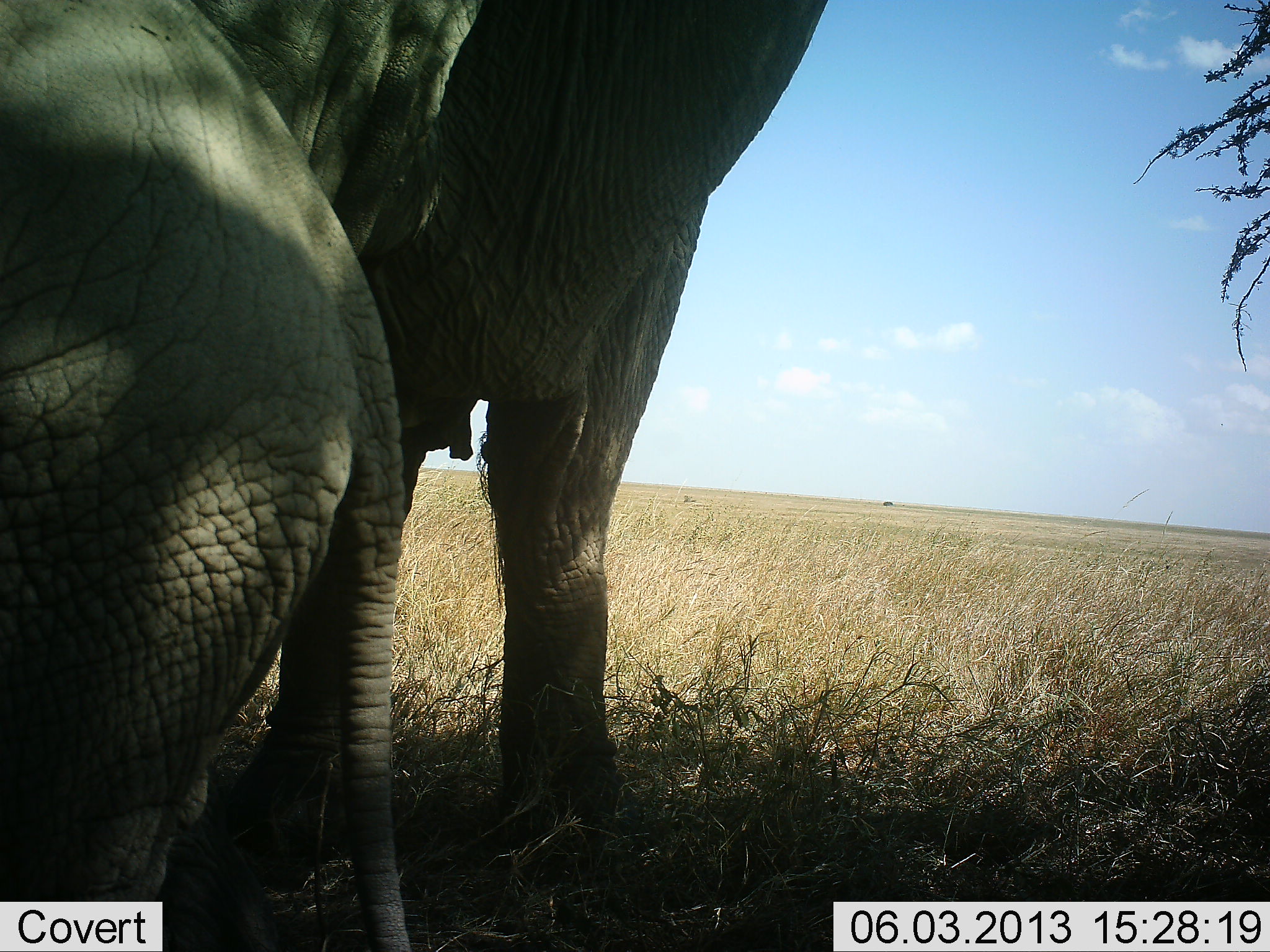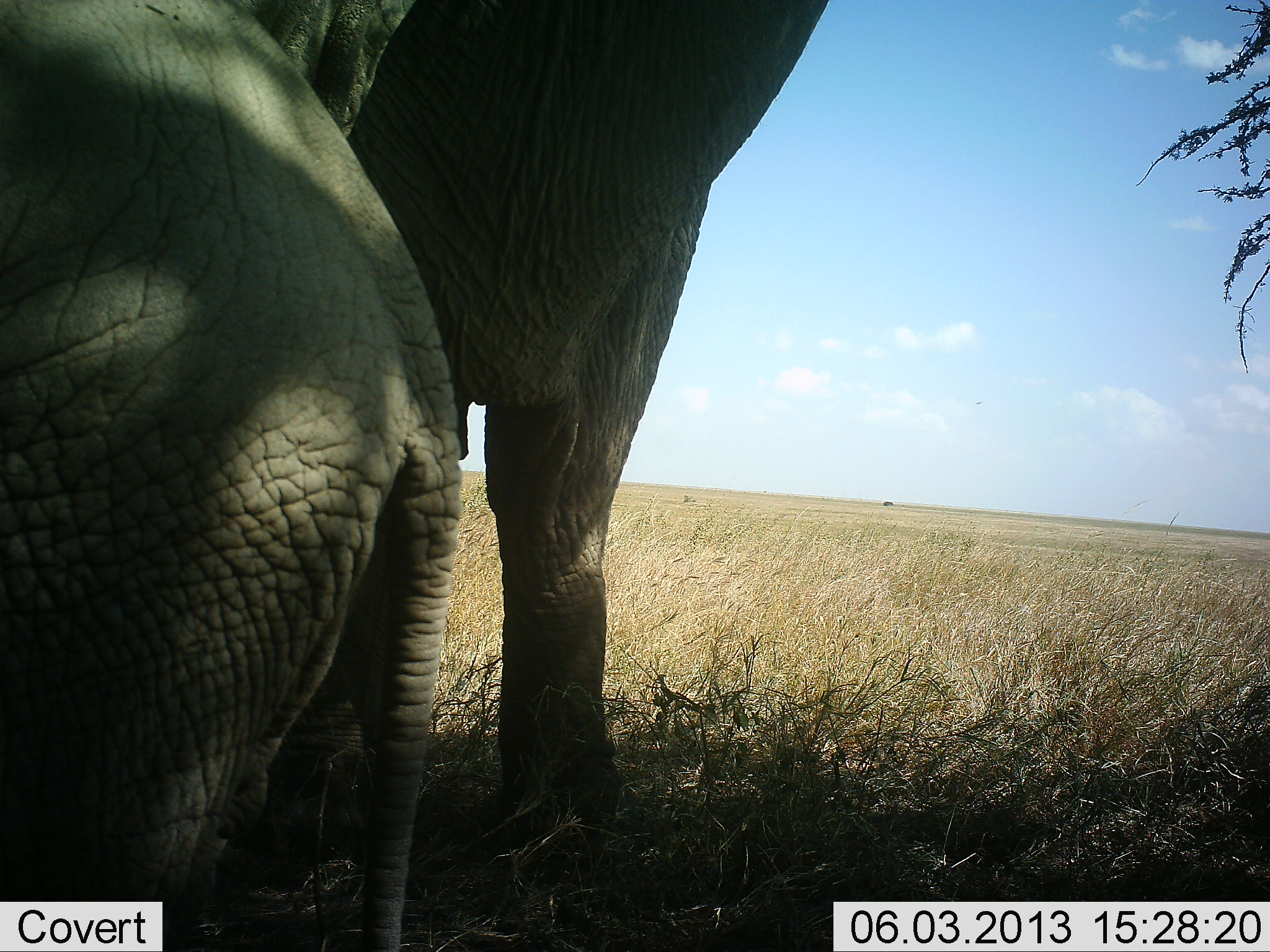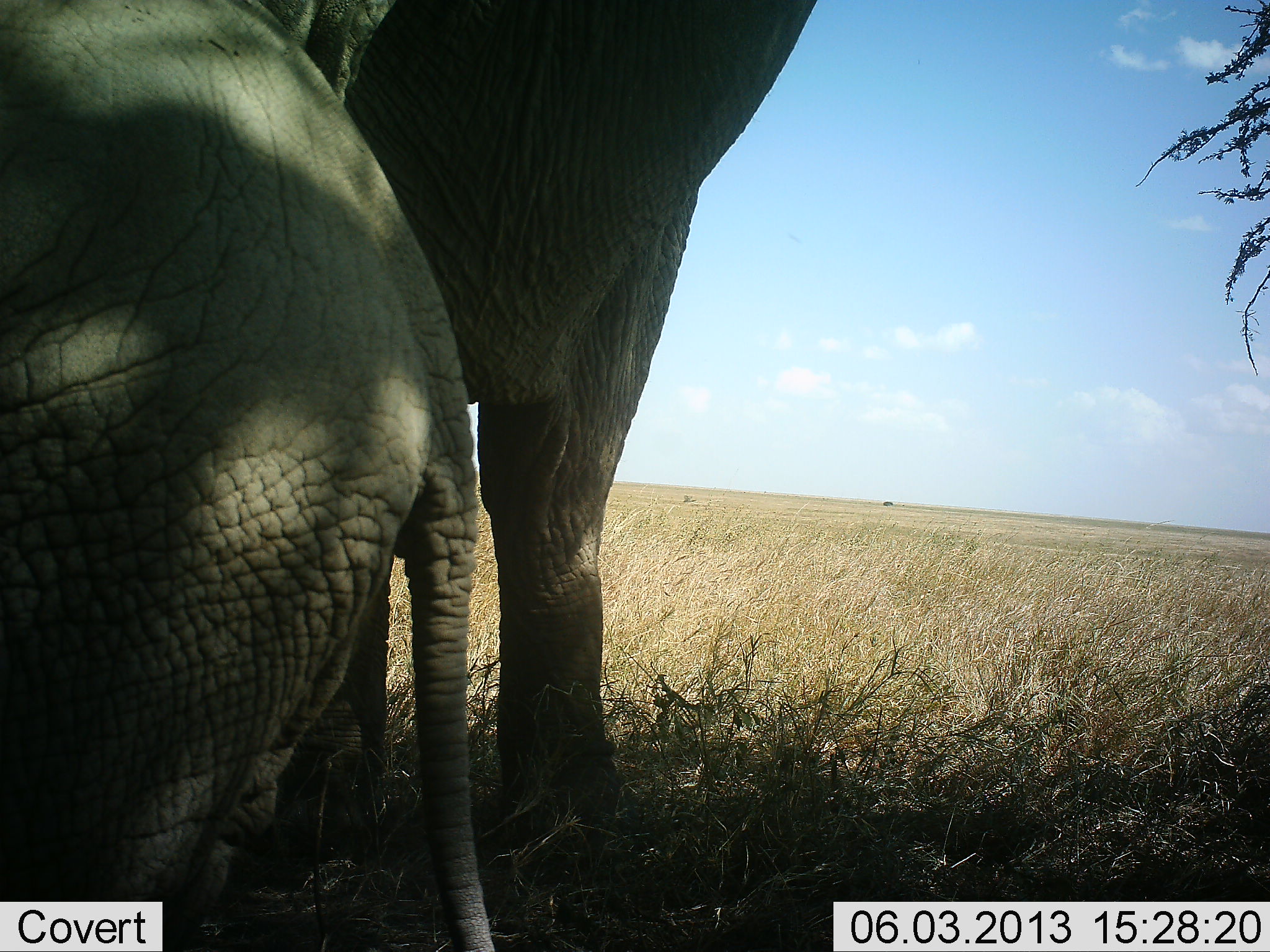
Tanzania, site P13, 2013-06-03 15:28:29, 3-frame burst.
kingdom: Animalia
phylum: Chordata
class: Mammalia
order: Proboscidea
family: Elephantidae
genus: Loxodonta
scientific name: Loxodonta africana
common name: african bush elephant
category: elephant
Elephant (african bush elephant) (Loxodonta africana), count 2. Behavior (volunteer vote fractions): standing 88%, resting 6%, moving 0%, interacting 12%. Young present (vote fraction): 47%. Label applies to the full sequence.